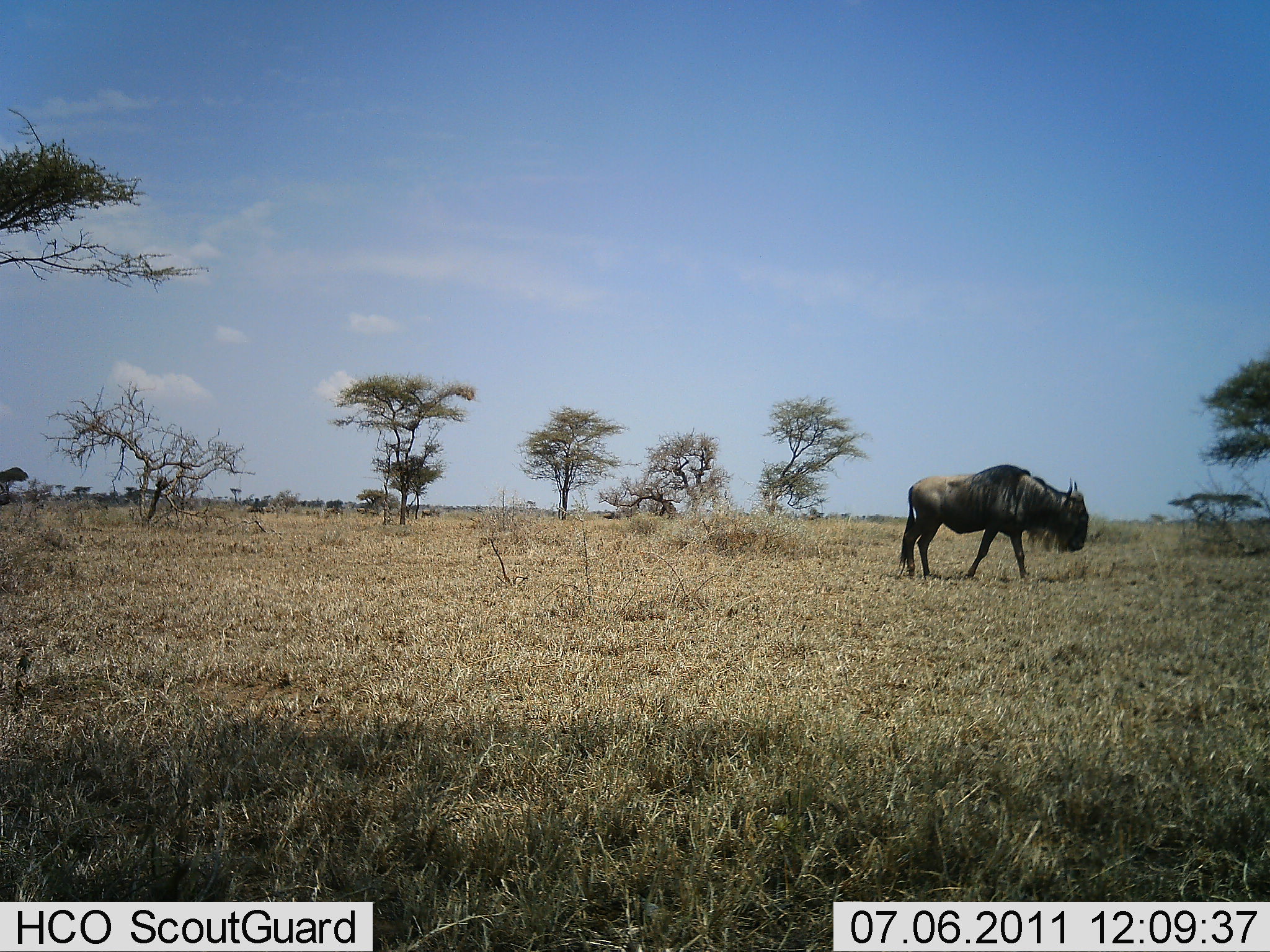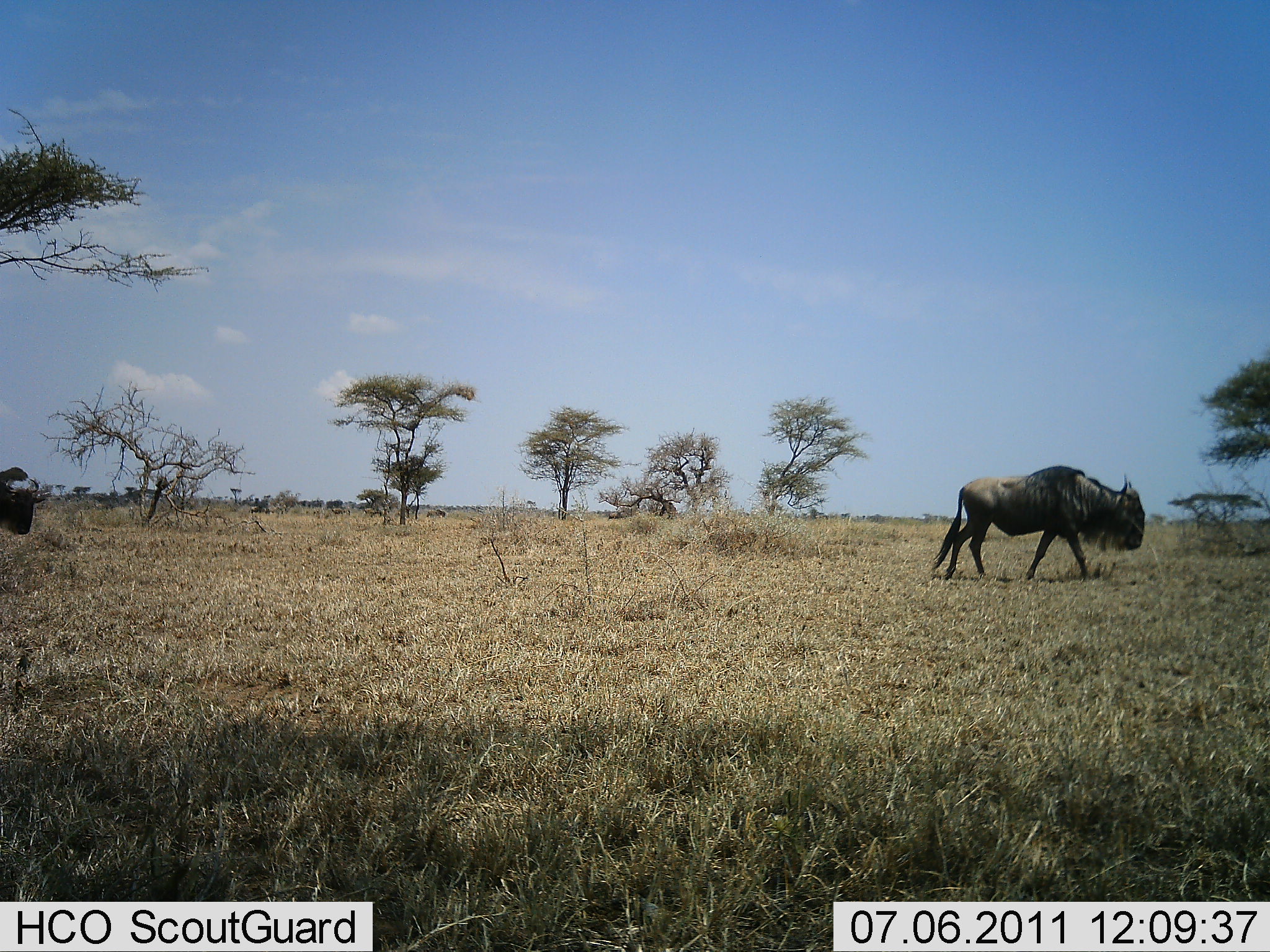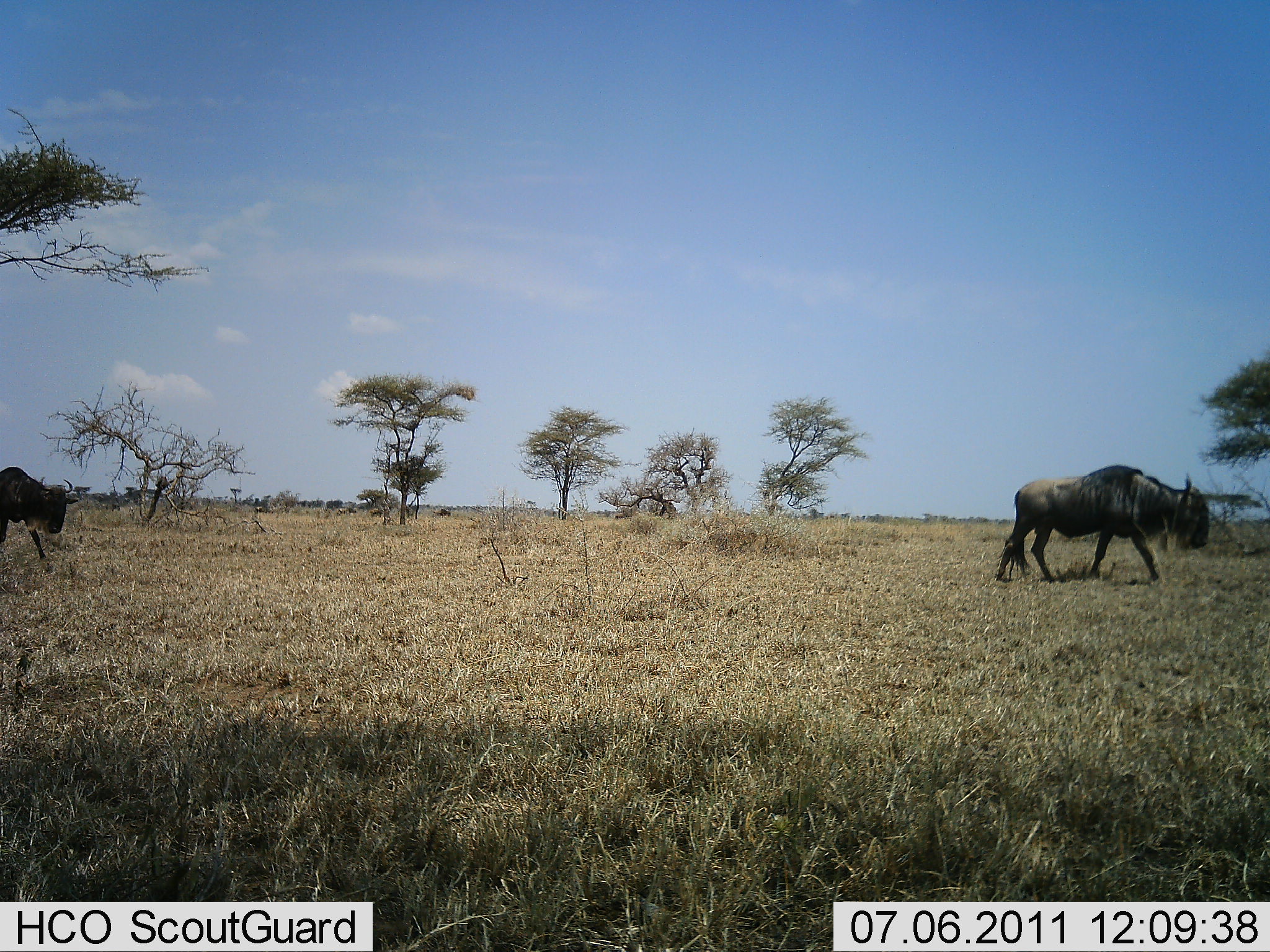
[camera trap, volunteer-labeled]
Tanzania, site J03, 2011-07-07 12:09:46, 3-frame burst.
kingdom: Animalia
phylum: Chordata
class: Mammalia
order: Artiodactyla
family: Bovidae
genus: Connochaetes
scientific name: Connochaetes taurinus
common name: blue wildebeest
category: wildebeest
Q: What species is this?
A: Wildebeest (blue wildebeest) (Connochaetes taurinus).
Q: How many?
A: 6.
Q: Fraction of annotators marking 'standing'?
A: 7%.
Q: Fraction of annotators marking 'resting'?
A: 0%.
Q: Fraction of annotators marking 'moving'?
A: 100%.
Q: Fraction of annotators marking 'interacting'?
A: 0%.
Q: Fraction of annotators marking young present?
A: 0%.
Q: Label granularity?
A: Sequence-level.